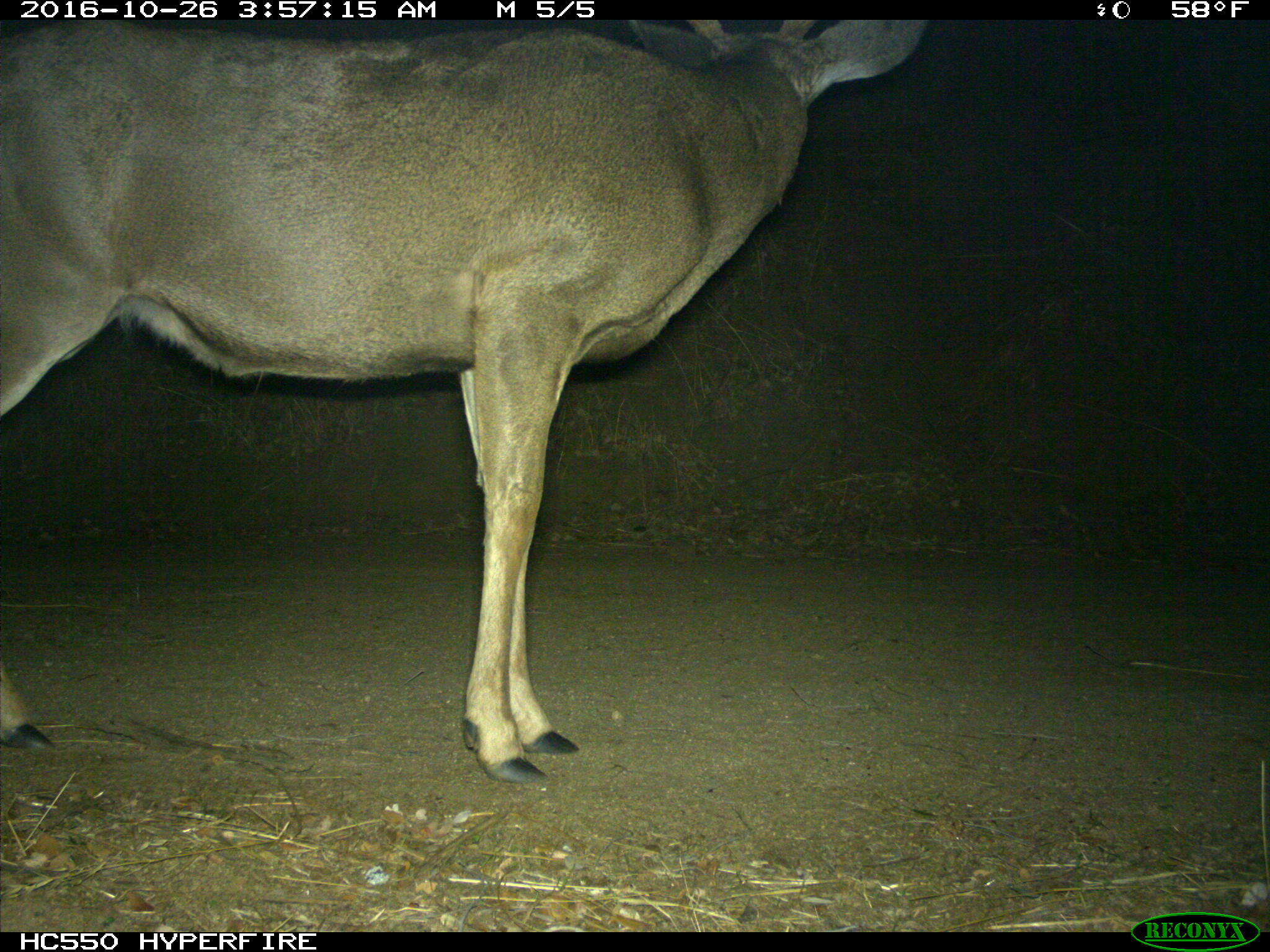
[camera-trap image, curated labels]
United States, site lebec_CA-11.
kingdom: Animalia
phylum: Chordata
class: Mammalia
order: Artiodactyla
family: Cervidae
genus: Odocoileus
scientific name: Odocoileus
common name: deer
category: unidentified deer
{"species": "unidentified deer (deer) (Odocoileus)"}